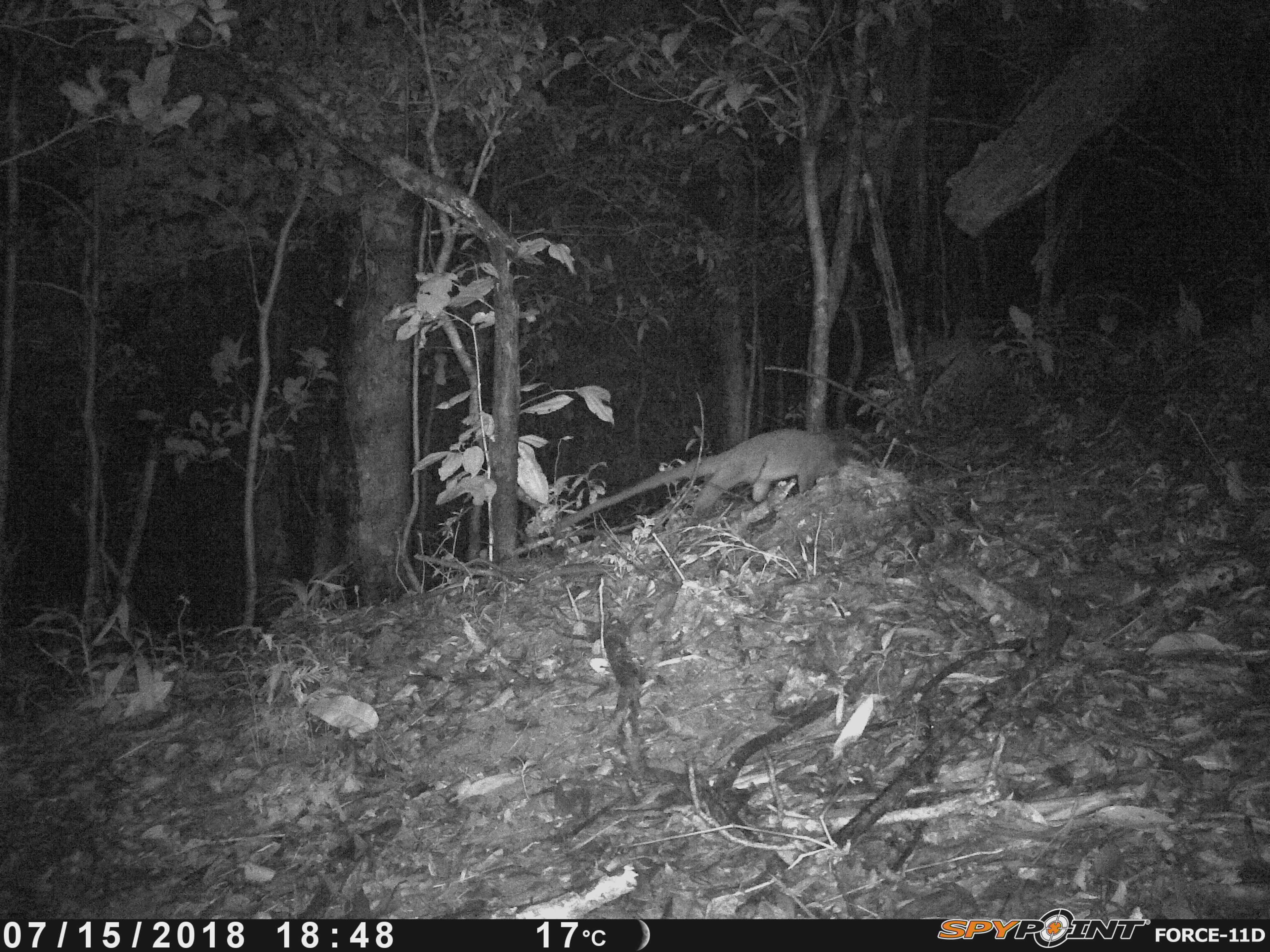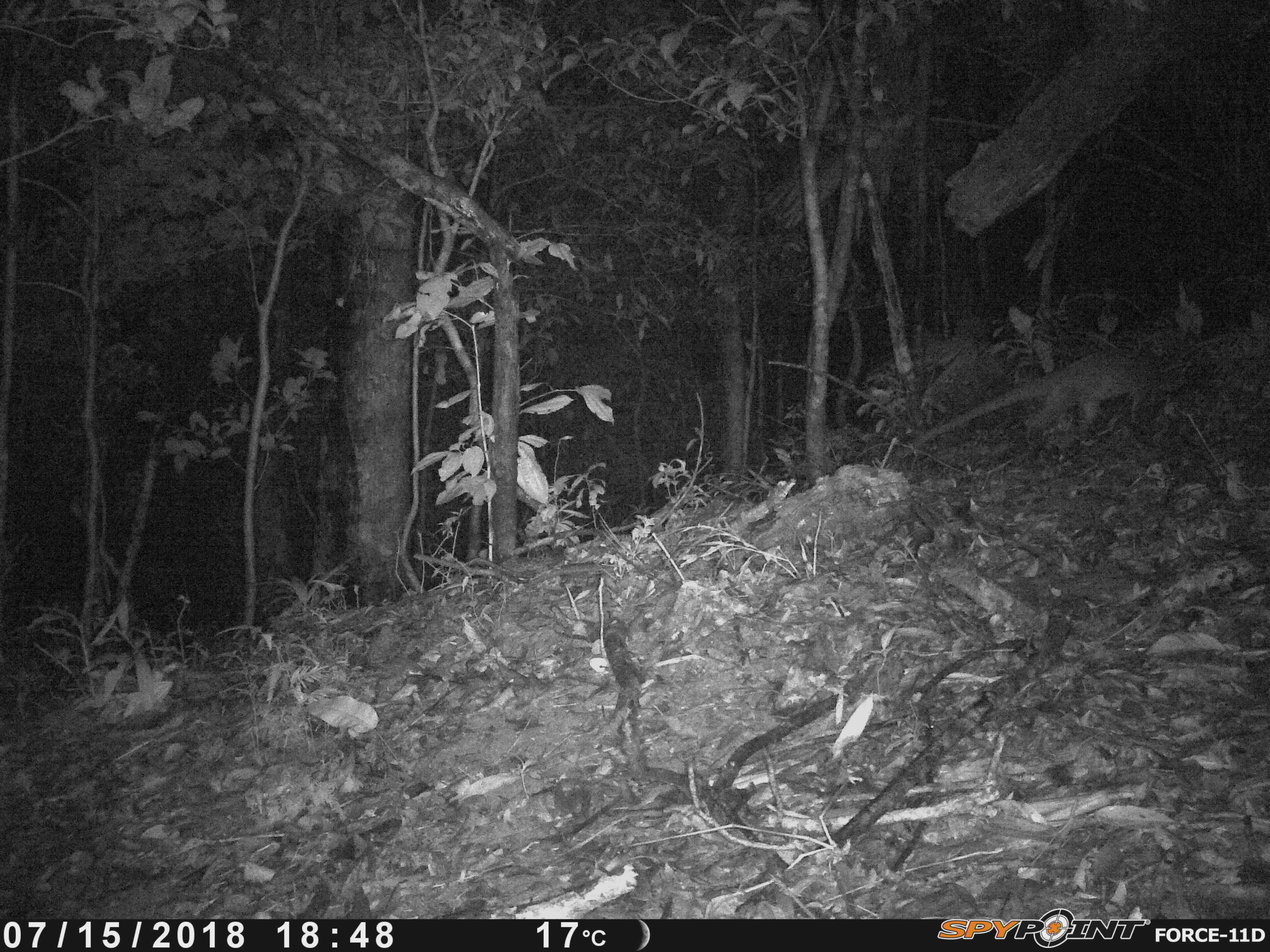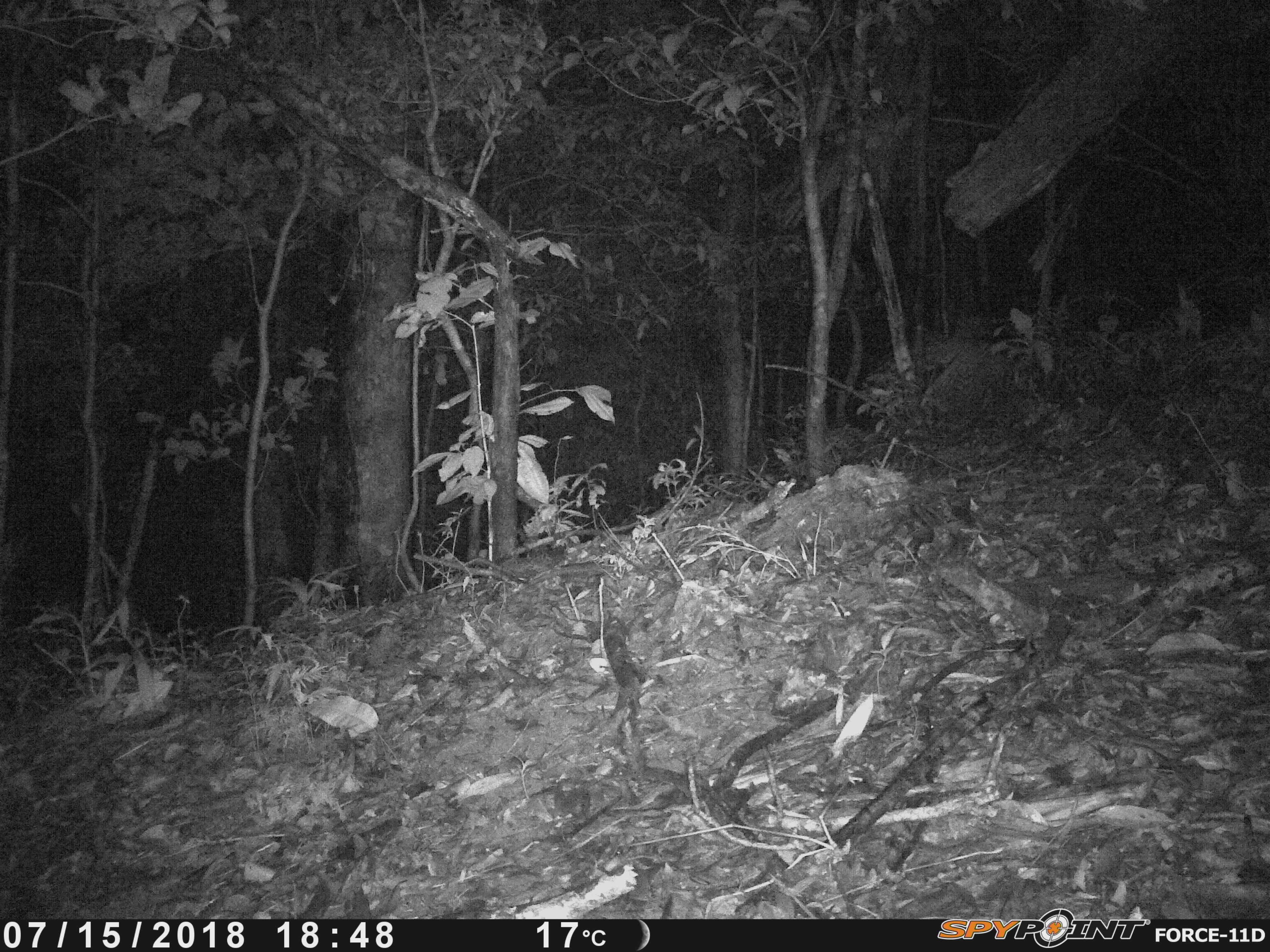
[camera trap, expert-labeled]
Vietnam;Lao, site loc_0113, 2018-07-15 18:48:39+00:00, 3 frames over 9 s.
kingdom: Animalia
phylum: Chordata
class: Mammalia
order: Carnivora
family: Viverridae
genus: Paguma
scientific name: Paguma larvata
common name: masked palm civet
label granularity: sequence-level